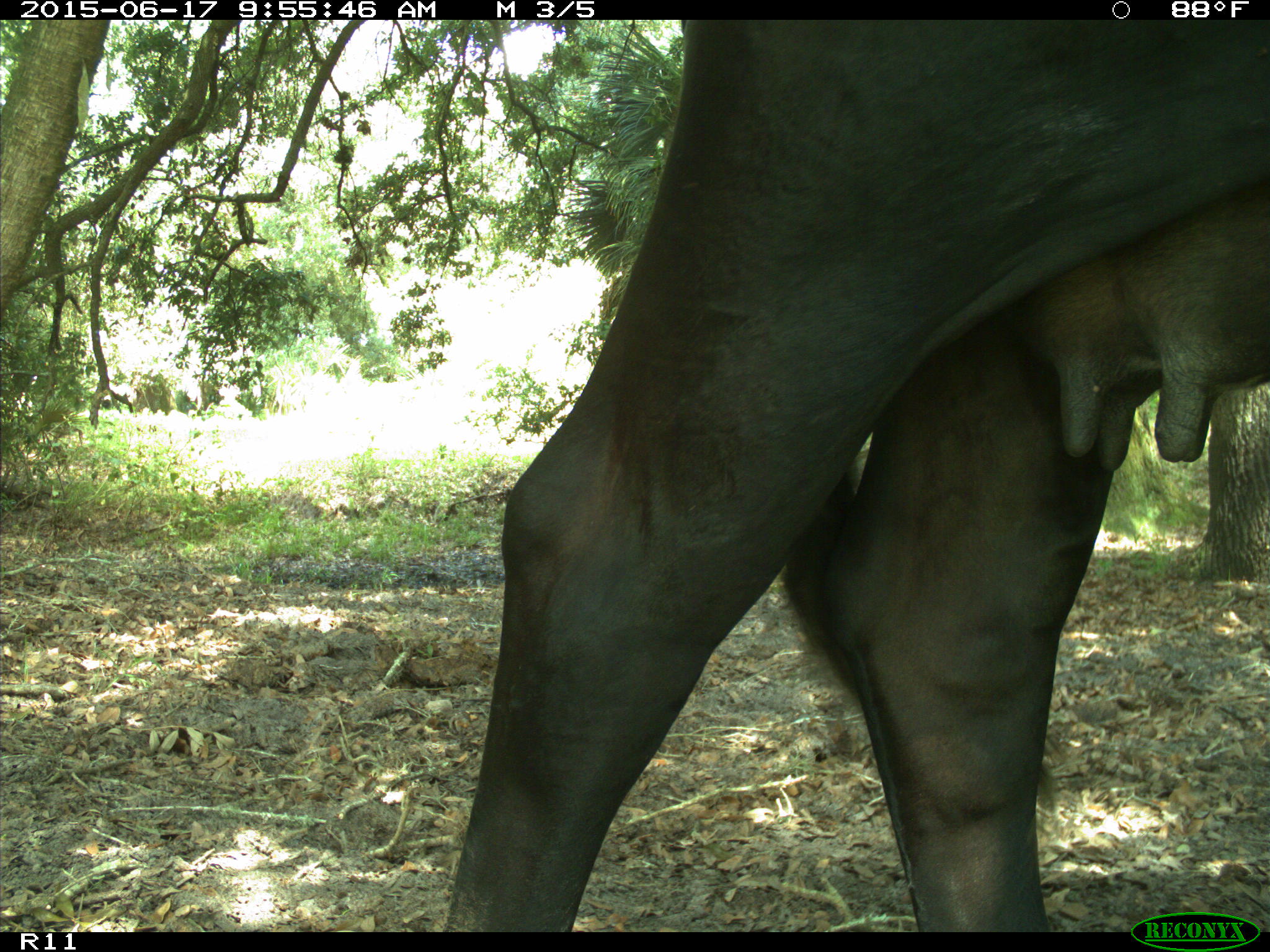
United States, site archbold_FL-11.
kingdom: Animalia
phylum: Chordata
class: Mammalia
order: Artiodactyla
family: Bovidae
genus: Bos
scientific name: Bos taurus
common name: domestic cow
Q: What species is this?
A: Bos taurus (domestic cow).